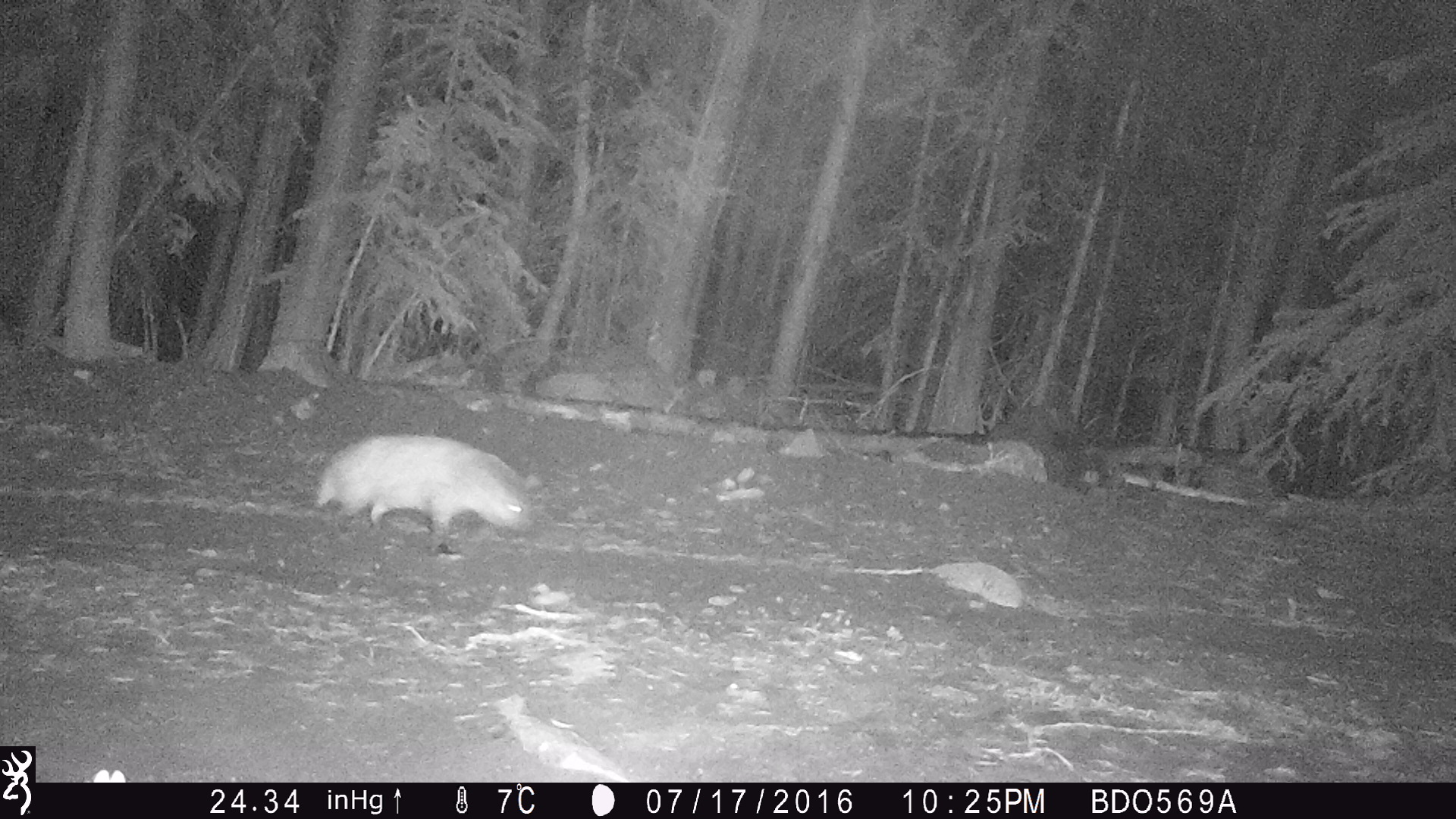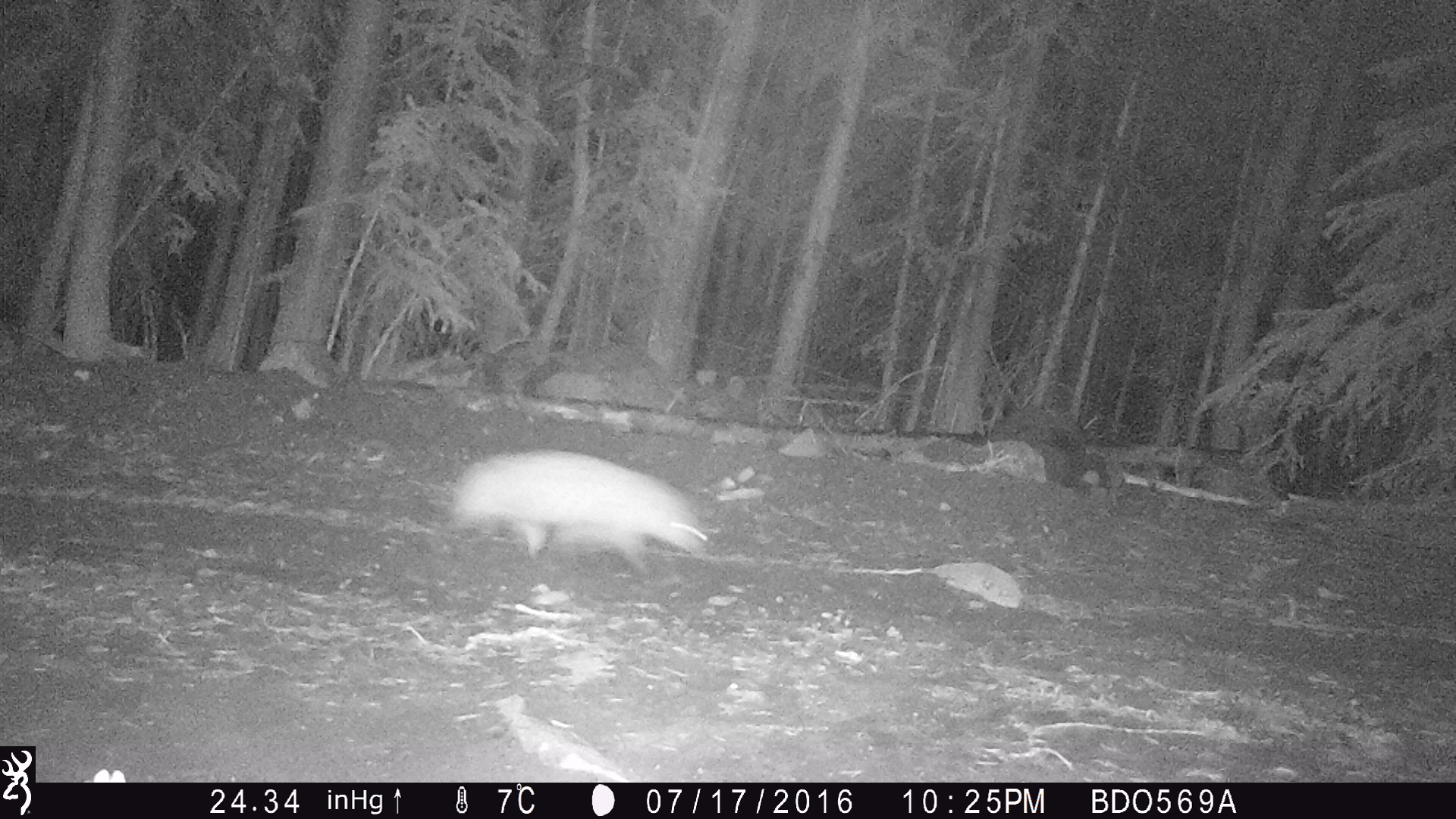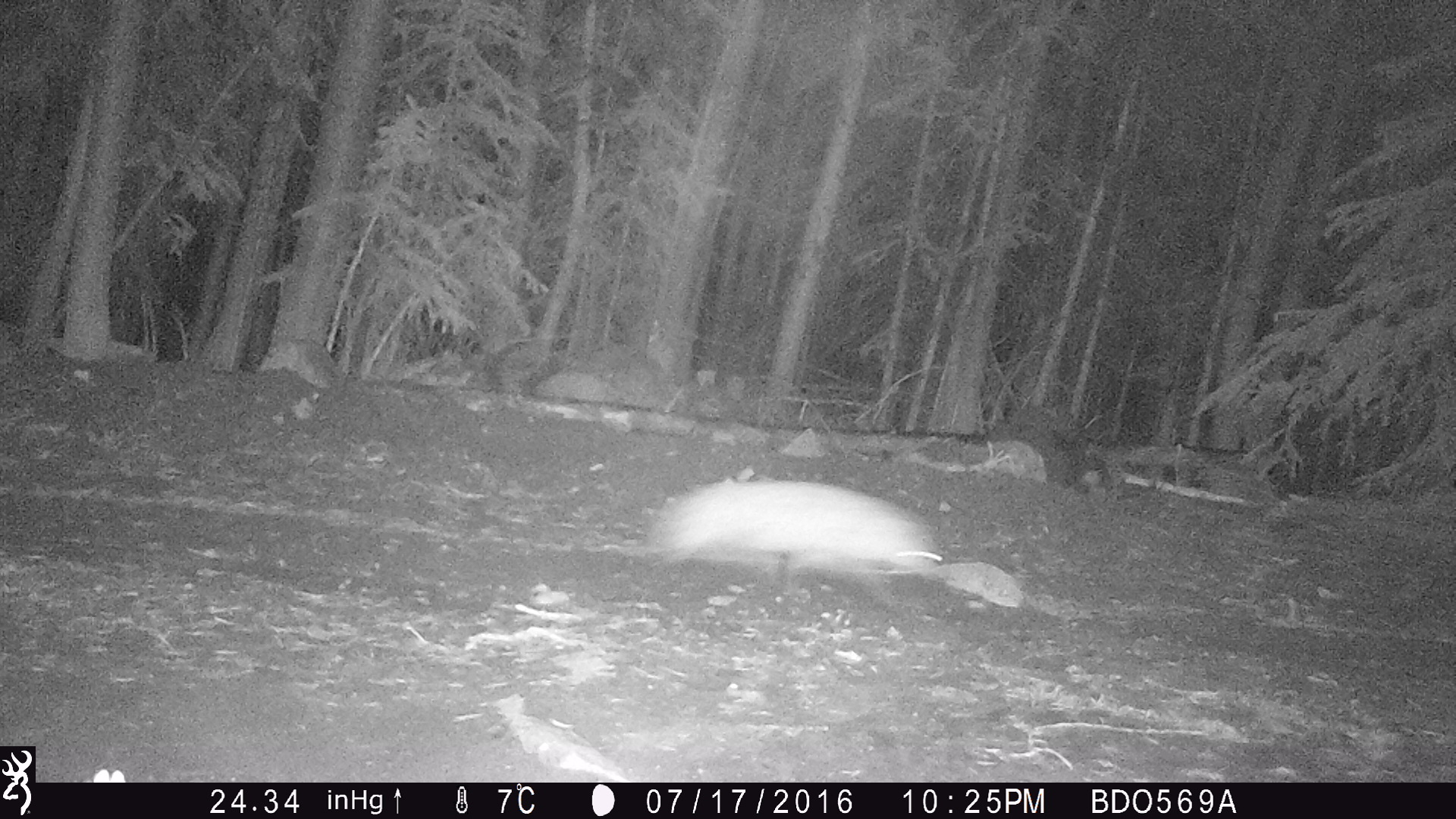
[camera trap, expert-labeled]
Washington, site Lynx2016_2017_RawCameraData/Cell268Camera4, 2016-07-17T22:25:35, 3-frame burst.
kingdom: Animalia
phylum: Chordata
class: Mammalia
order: Carnivora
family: Mustelidae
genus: Taxidea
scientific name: Taxidea taxus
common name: american badger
Taxidea taxus (american badger). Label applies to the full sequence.